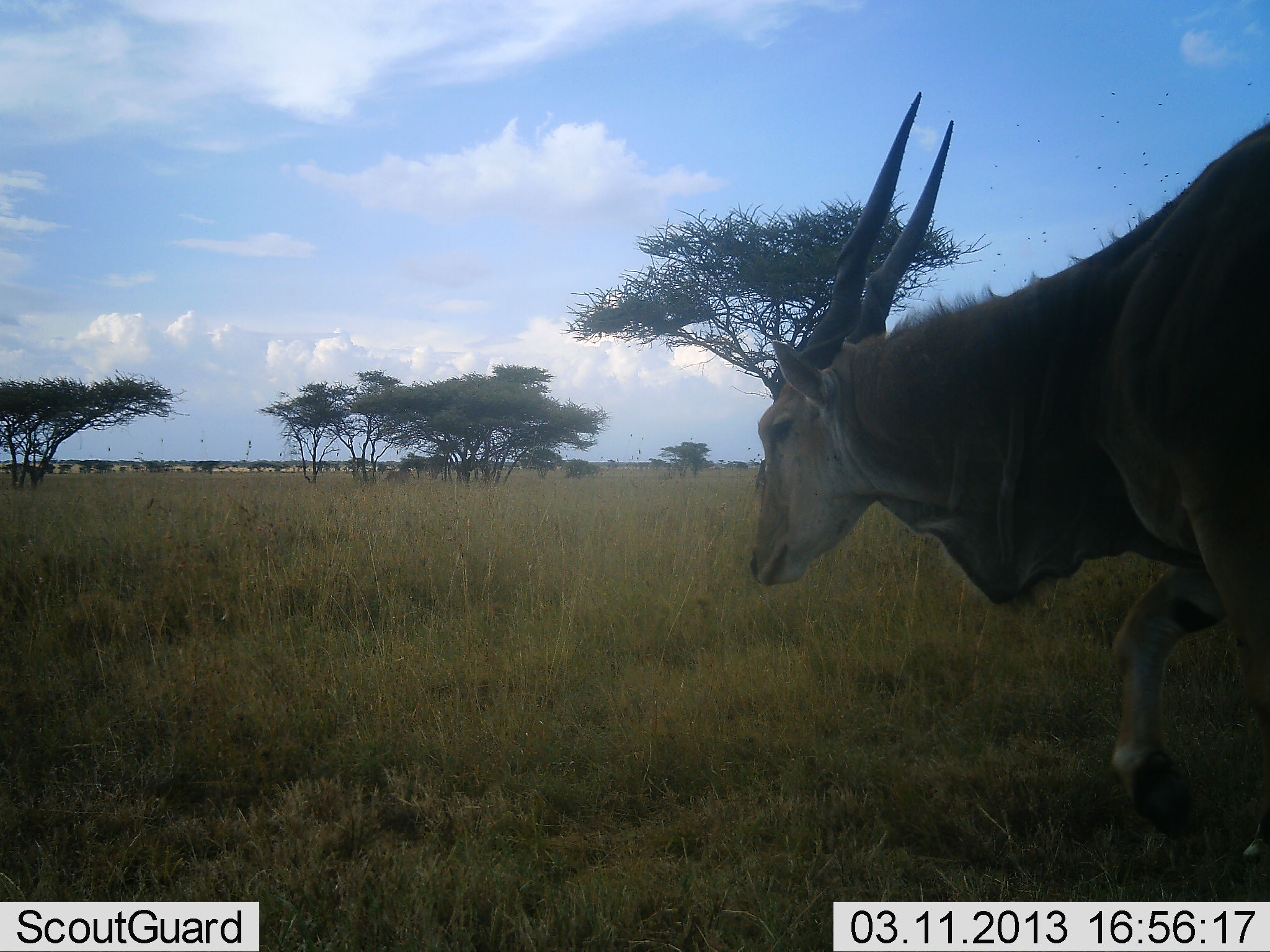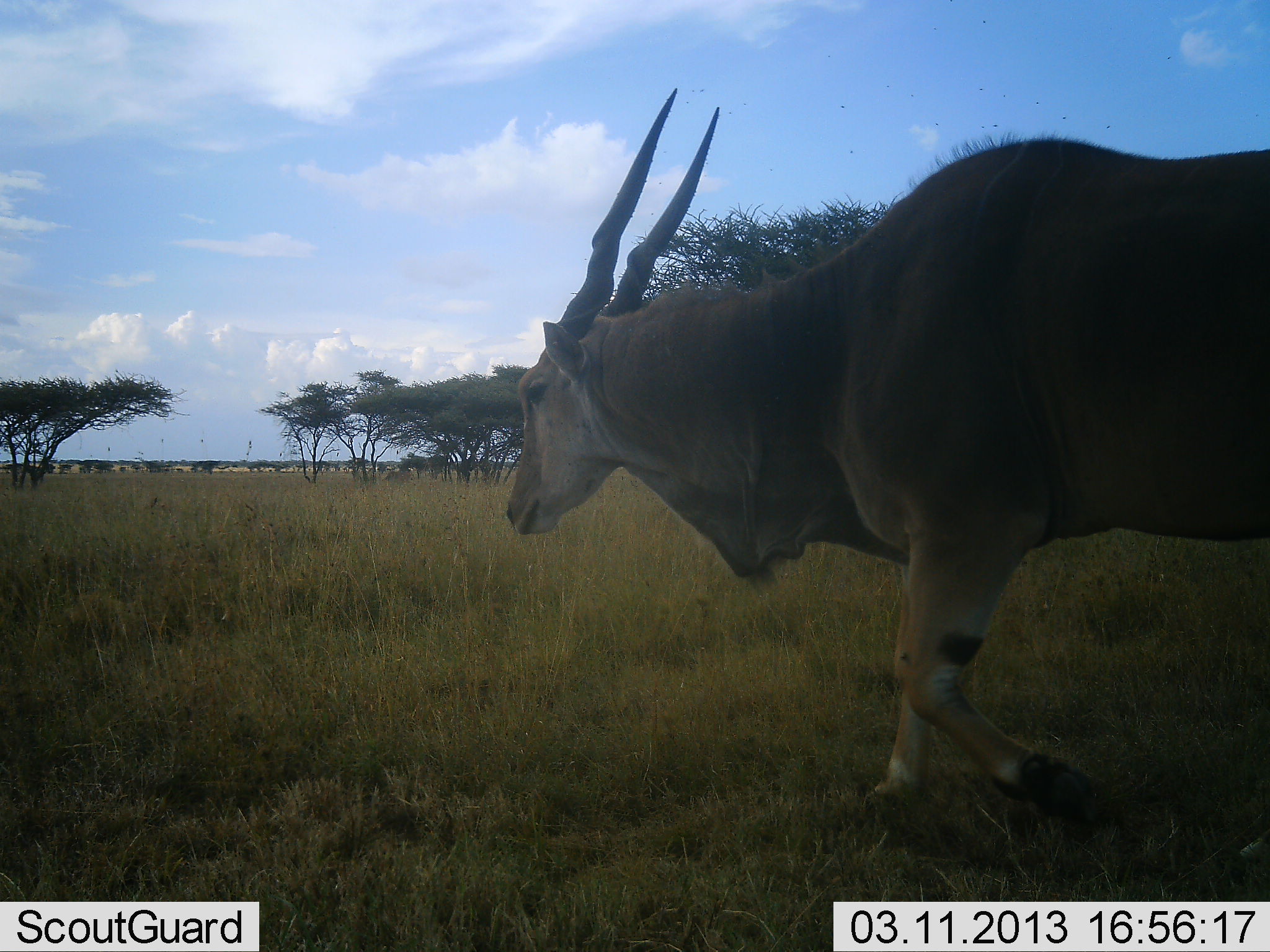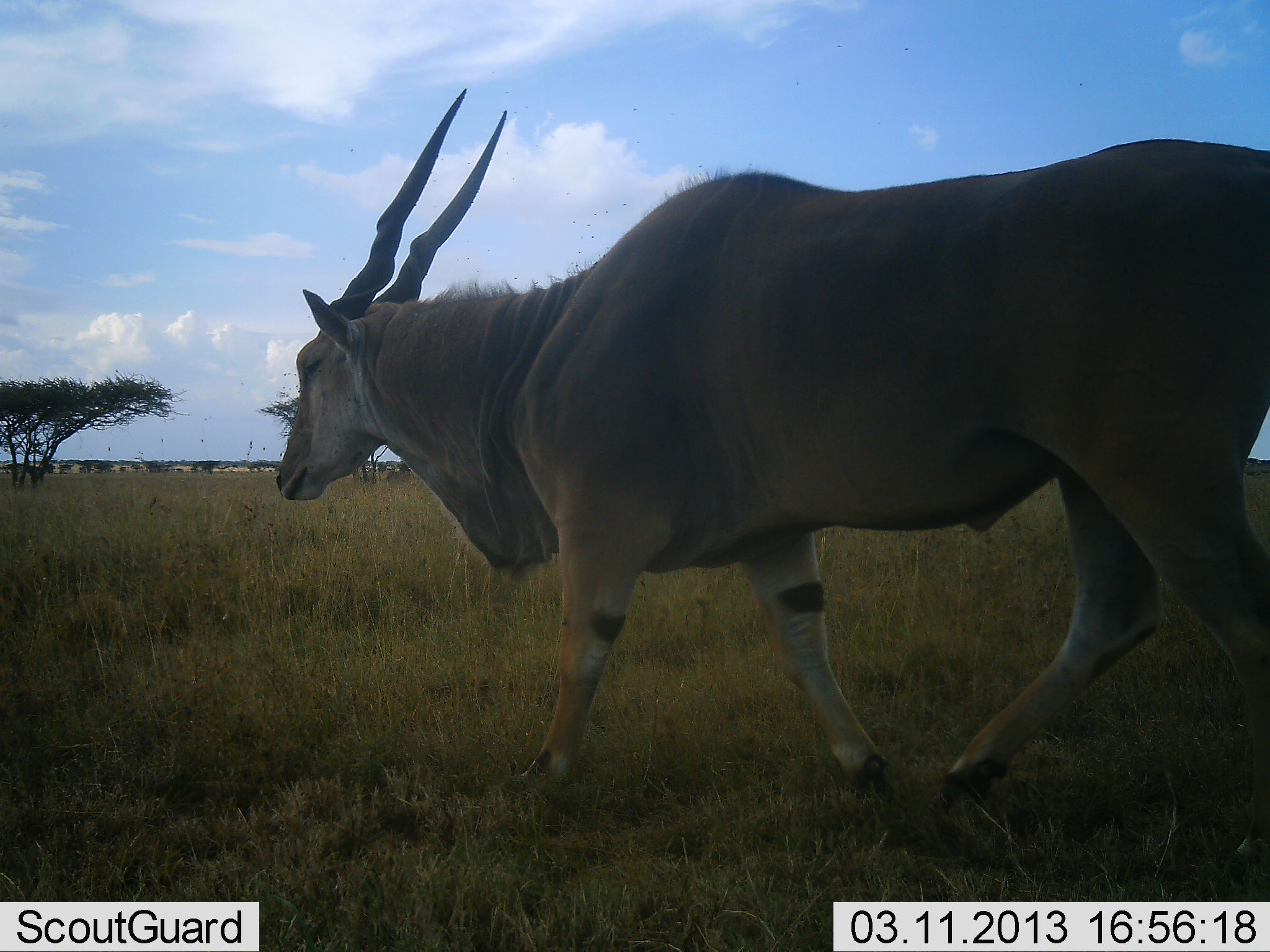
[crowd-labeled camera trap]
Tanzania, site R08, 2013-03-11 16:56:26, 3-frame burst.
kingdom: Animalia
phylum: Chordata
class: Mammalia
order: Artiodactyla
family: Bovidae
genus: Tragelaphus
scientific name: Tragelaphus oryx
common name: eland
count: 1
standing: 0%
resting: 0%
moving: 100%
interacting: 0%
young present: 0%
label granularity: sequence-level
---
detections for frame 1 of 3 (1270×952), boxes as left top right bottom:
animal: 737 89 1270 881
group: 944 79 1269 285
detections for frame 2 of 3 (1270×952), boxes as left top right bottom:
animal: 498 89 1270 842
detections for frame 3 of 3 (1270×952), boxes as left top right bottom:
animal: 270 78 1270 810